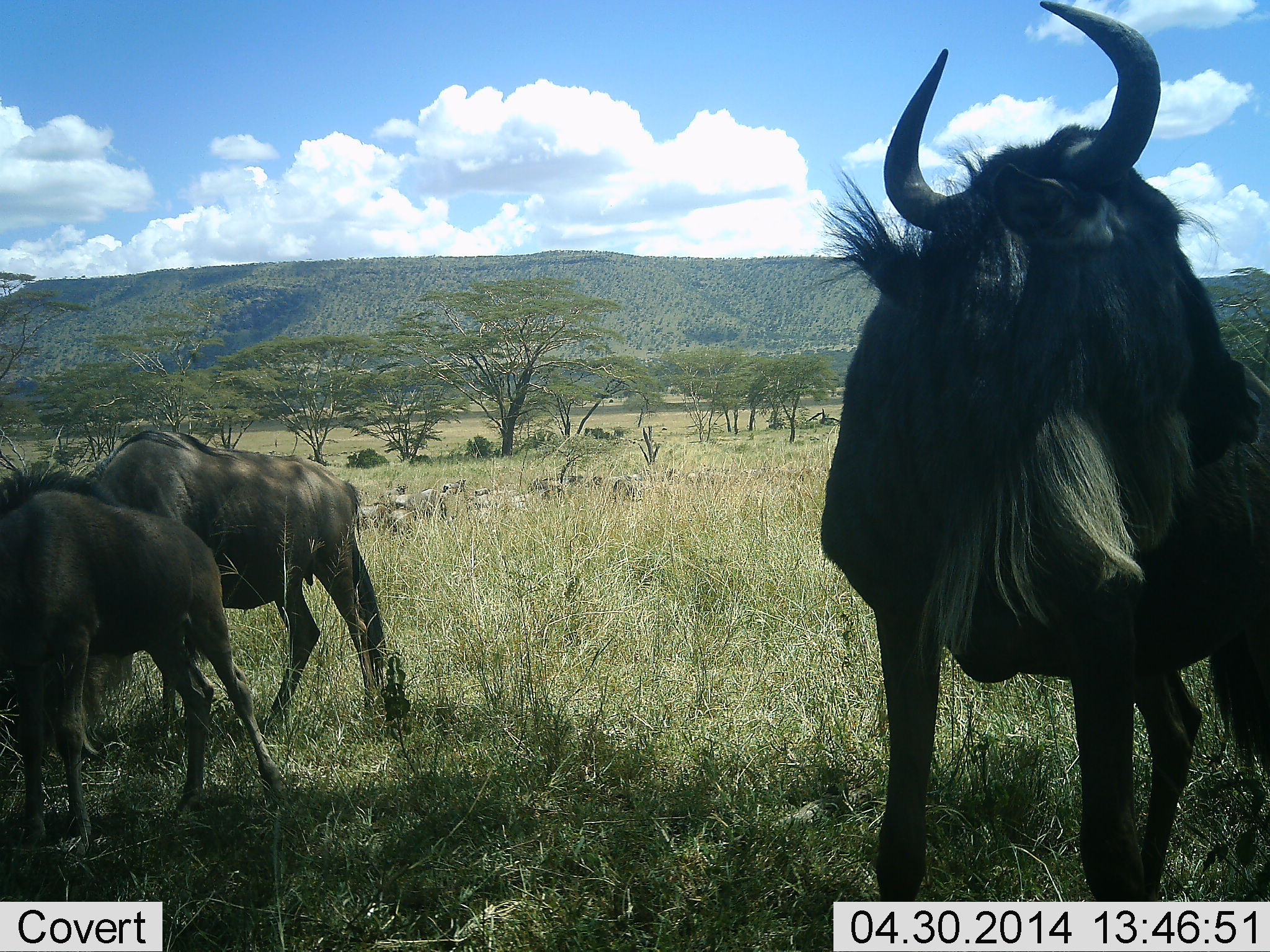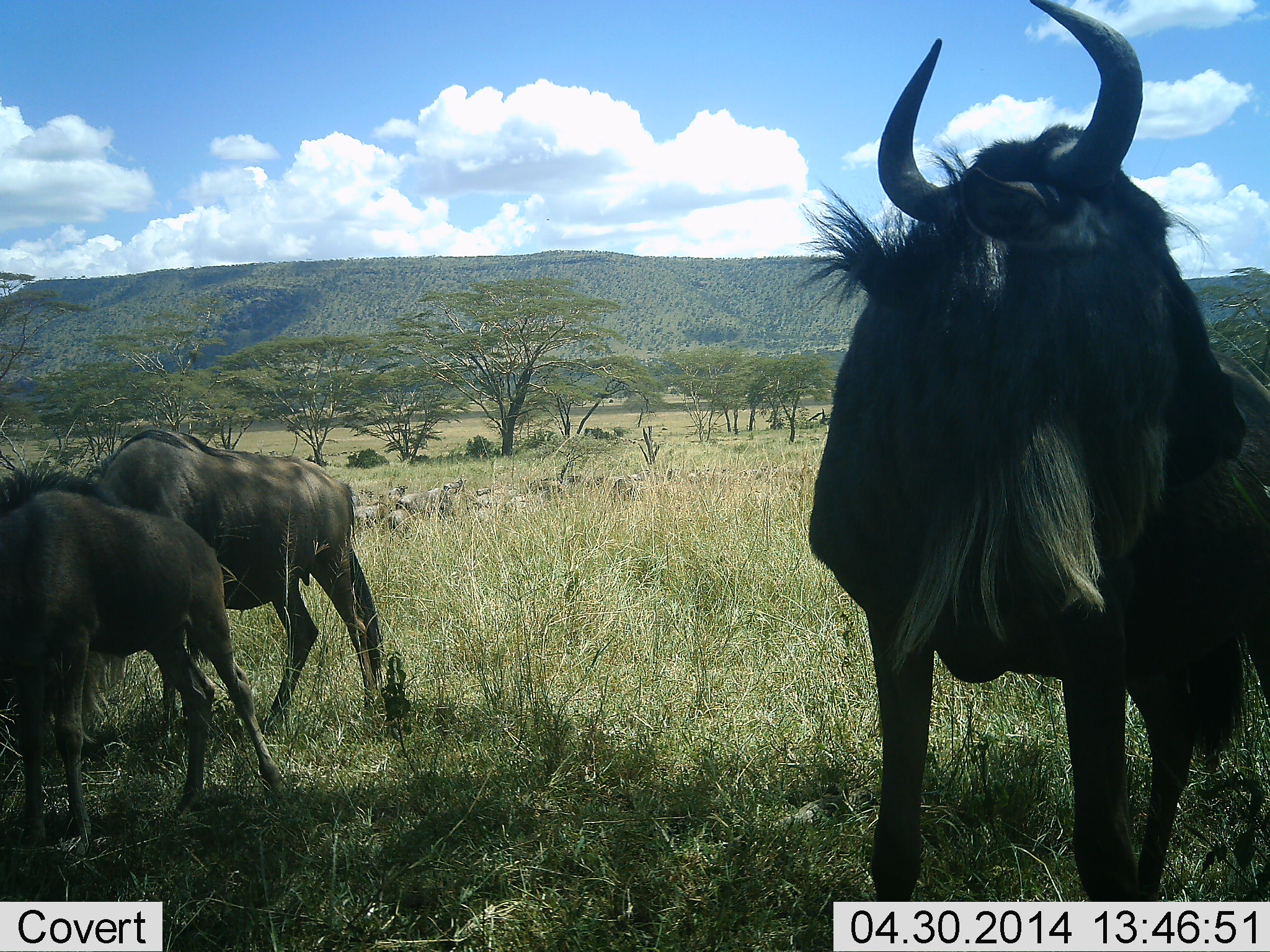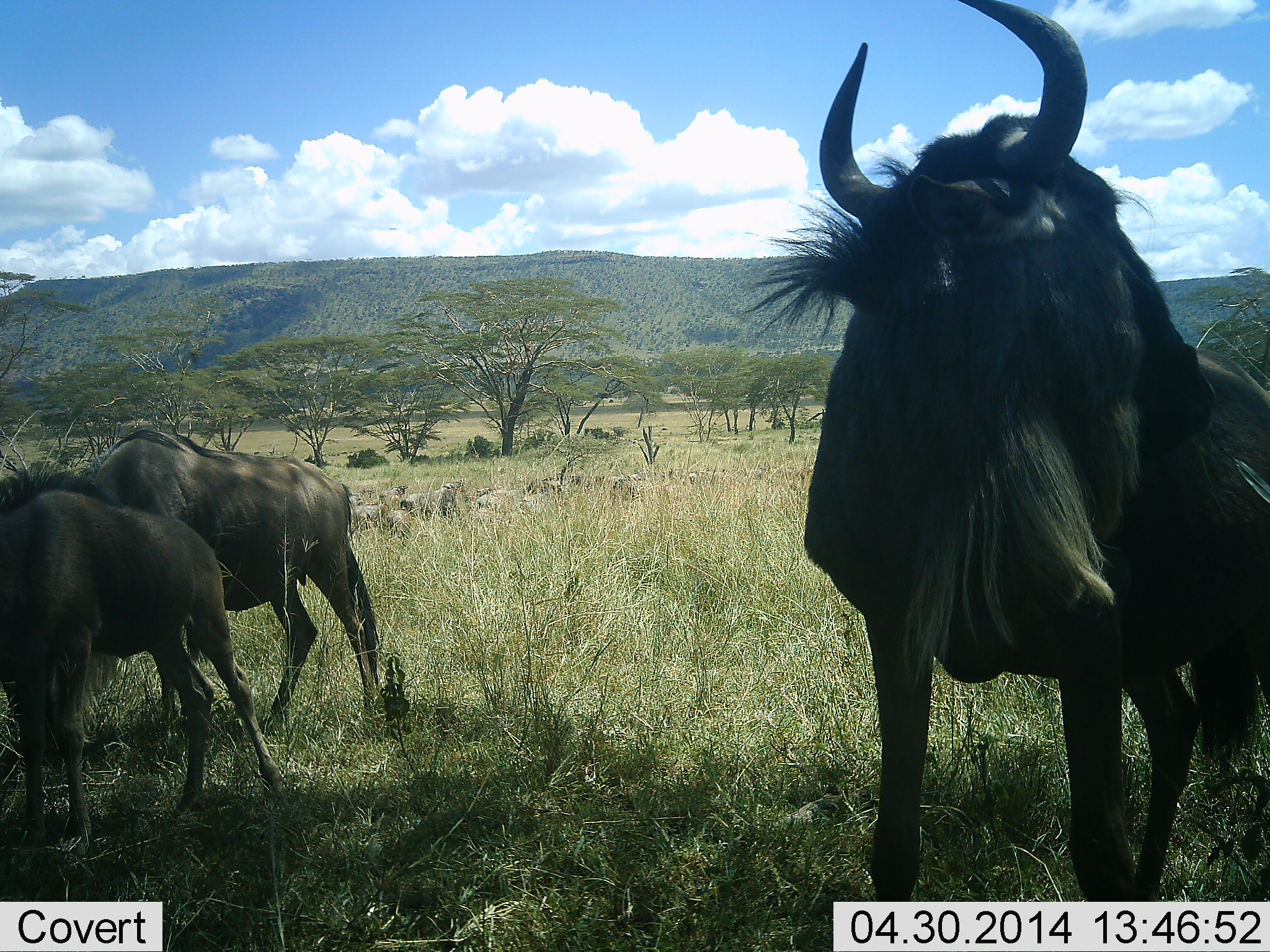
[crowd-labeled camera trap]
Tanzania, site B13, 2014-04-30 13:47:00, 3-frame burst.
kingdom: Animalia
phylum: Chordata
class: Mammalia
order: Artiodactyla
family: Bovidae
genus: Connochaetes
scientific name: Connochaetes taurinus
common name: blue wildebeest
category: wildebeest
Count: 3.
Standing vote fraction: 84%.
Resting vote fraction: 14%.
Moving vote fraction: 17%.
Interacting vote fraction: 7%.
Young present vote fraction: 5%.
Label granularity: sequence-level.